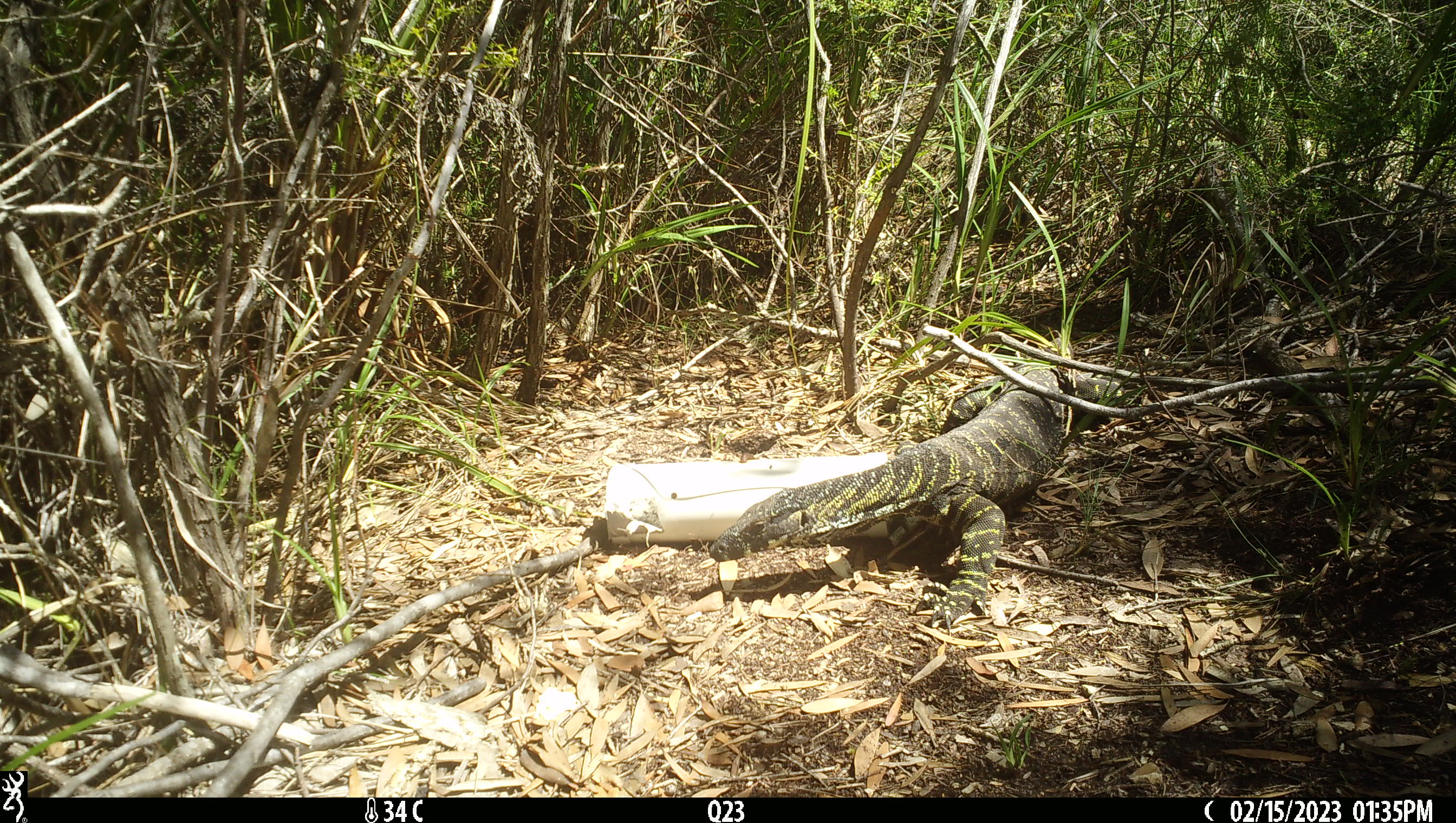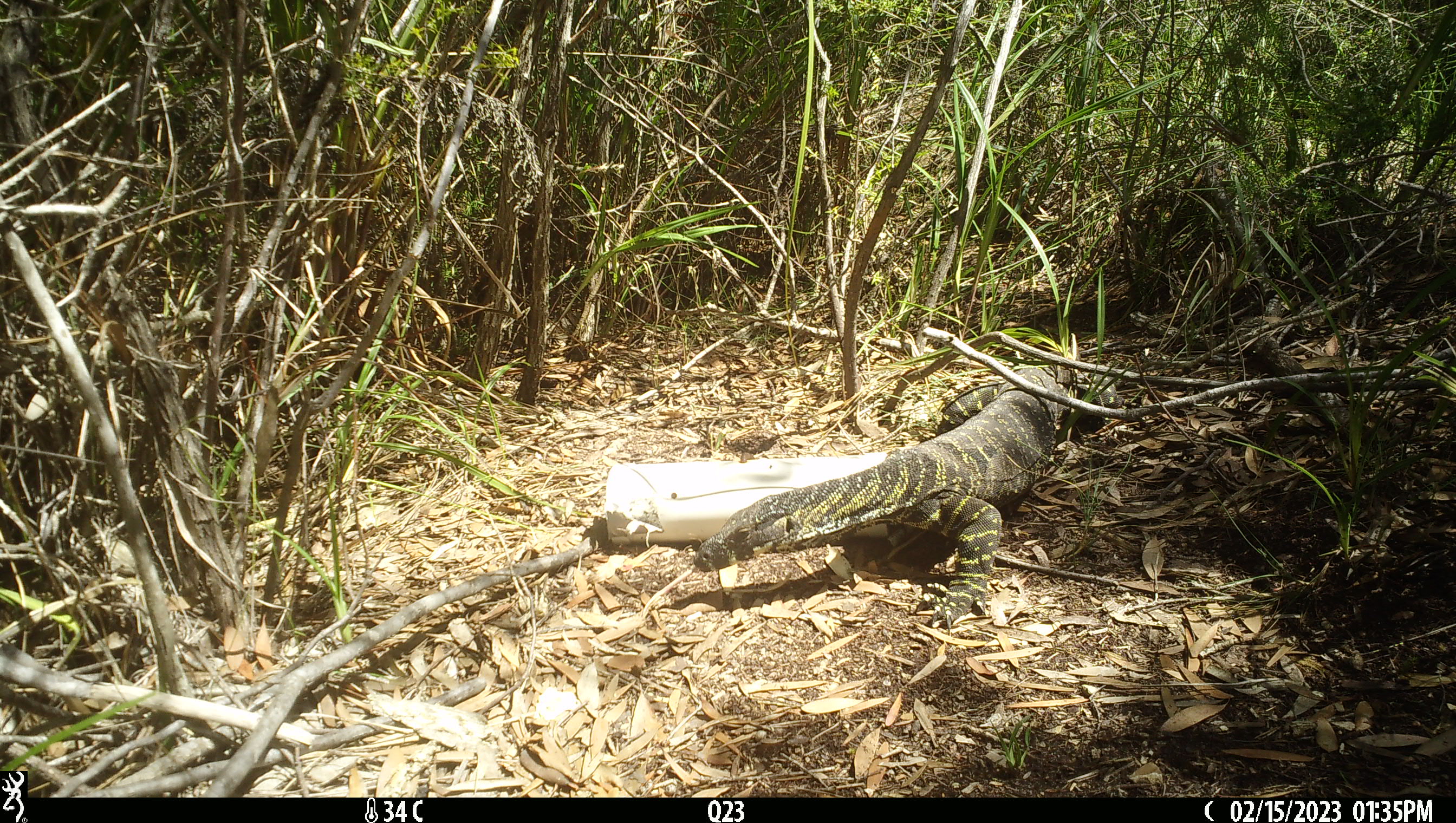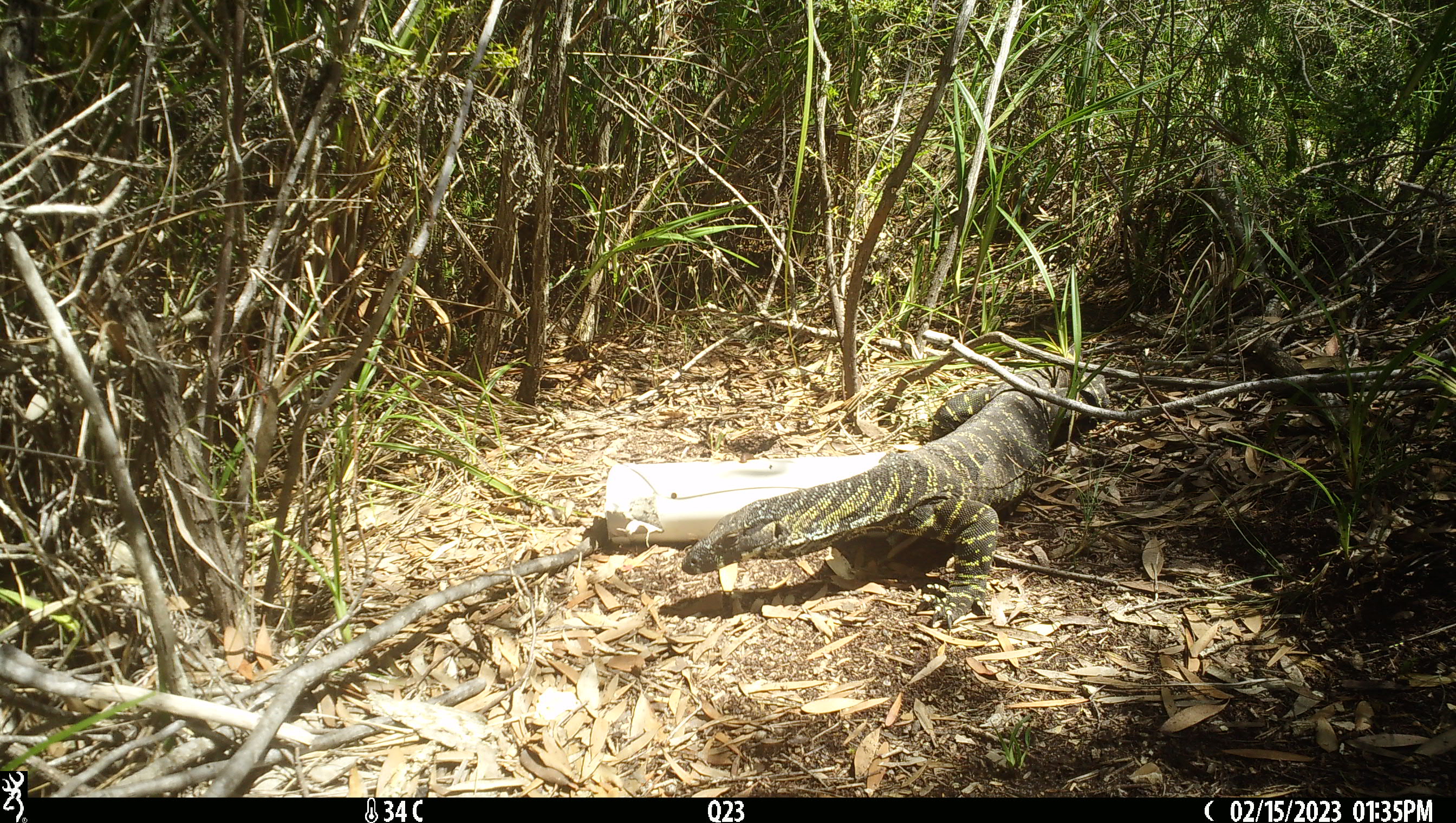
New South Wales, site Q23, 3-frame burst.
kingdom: Animalia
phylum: Chordata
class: Reptilia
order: Squamata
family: Varanidae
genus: Varanus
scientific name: Varanus varius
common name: lace monitor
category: goanna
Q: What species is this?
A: Goanna (lace monitor) (Varanus varius).